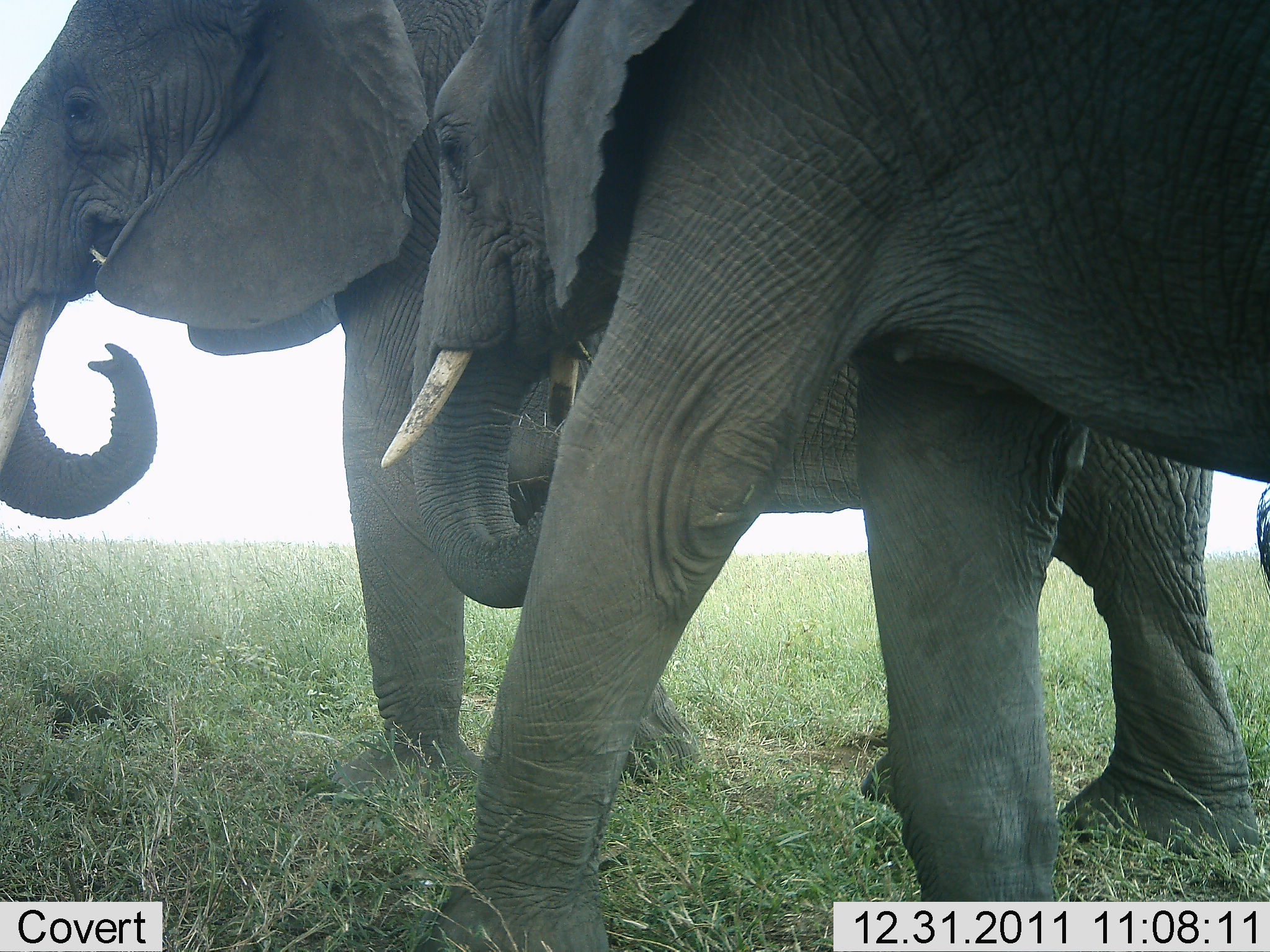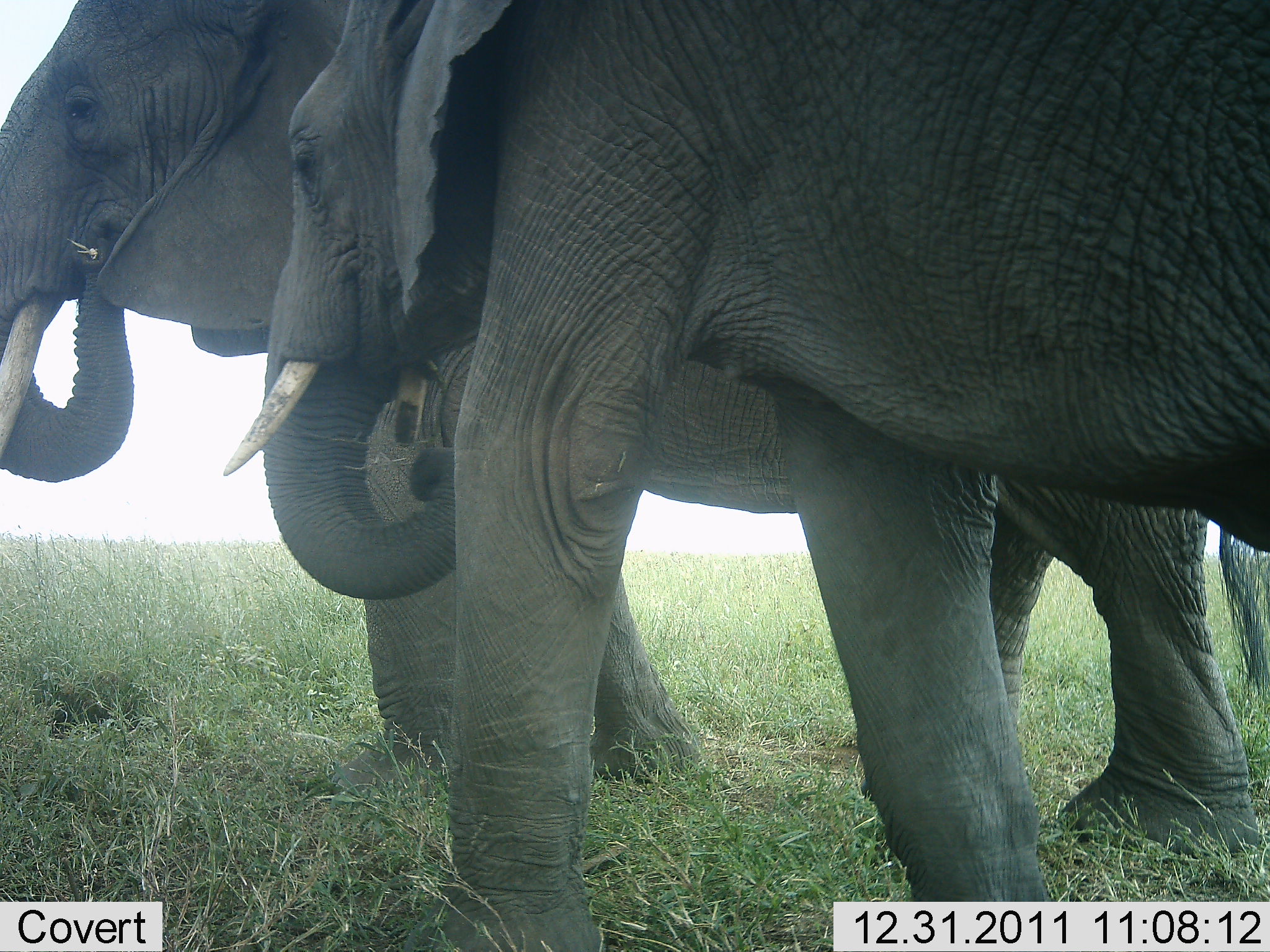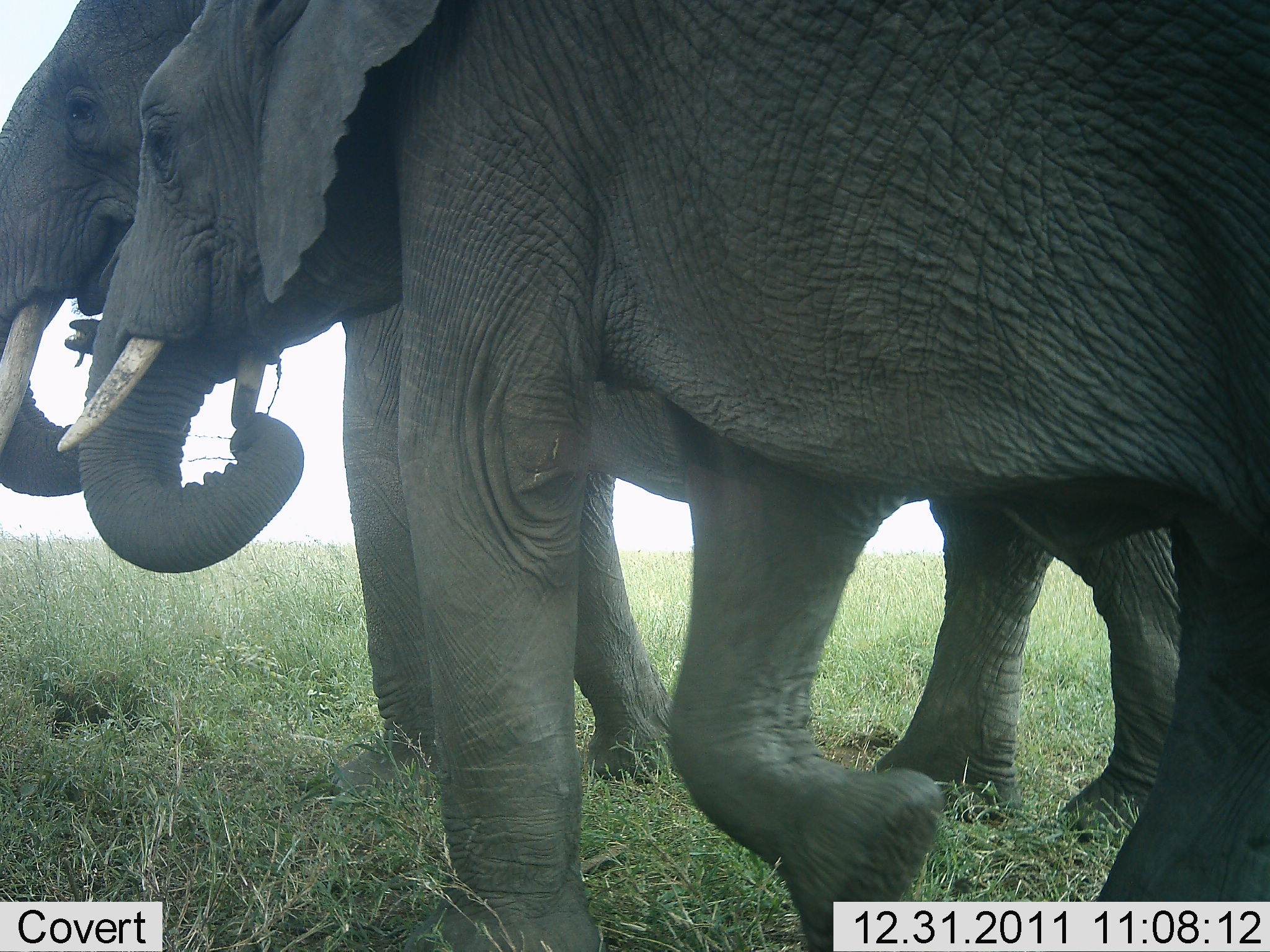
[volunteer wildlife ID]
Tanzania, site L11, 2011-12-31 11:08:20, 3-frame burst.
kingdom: Animalia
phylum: Chordata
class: Mammalia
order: Proboscidea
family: Elephantidae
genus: Loxodonta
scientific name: Loxodonta africana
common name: african bush elephant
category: elephant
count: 2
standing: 42%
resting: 0%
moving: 50%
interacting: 0%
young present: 0%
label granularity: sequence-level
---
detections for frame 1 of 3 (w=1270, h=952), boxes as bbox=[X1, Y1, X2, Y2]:
animal: bbox=[2, 1, 1269, 952]; bbox=[379, 0, 1270, 948]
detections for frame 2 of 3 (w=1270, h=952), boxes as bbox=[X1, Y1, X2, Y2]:
animal: bbox=[1, 1, 1270, 952]; bbox=[222, 1, 1269, 952]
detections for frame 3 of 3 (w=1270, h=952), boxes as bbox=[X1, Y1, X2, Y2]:
animal: bbox=[1, 1, 1270, 952]; bbox=[55, 0, 1270, 952]